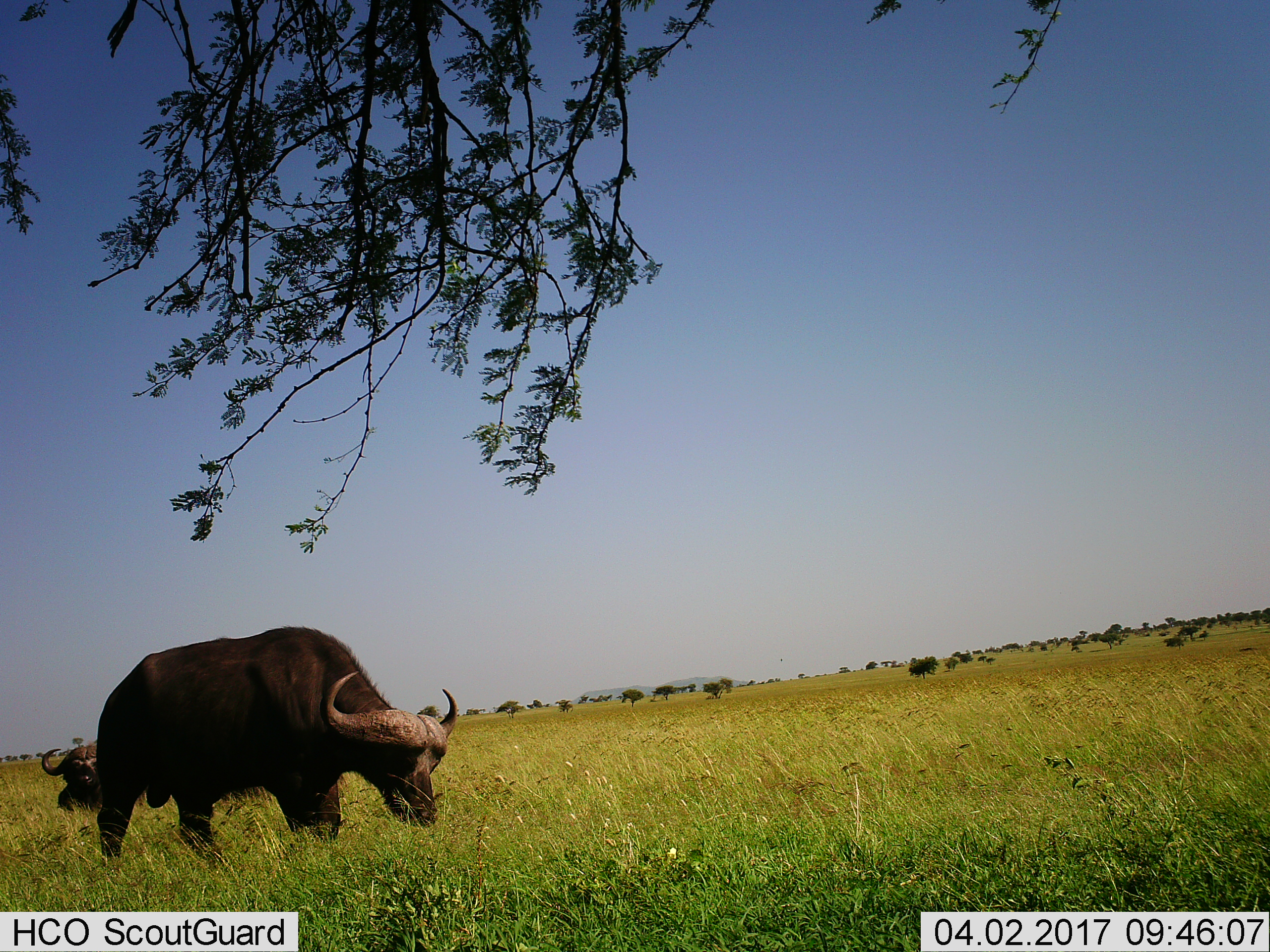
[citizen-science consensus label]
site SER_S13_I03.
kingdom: Animalia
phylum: Chordata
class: Mammalia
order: Artiodactyla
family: Bovidae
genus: Syncerus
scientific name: Syncerus caffer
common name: african buffalo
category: buffalo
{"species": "buffalo (african buffalo) (Syncerus caffer)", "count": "2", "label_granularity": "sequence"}